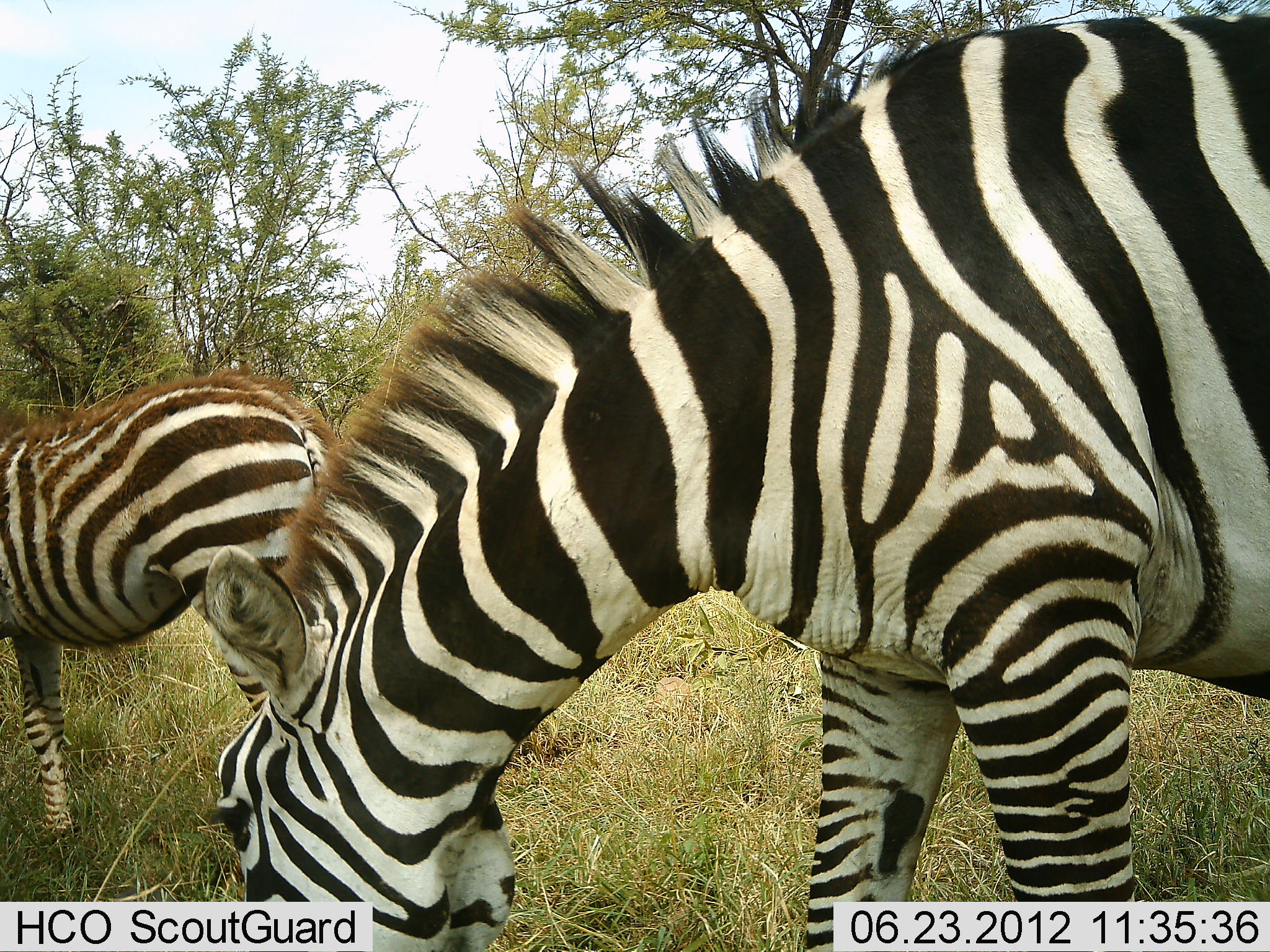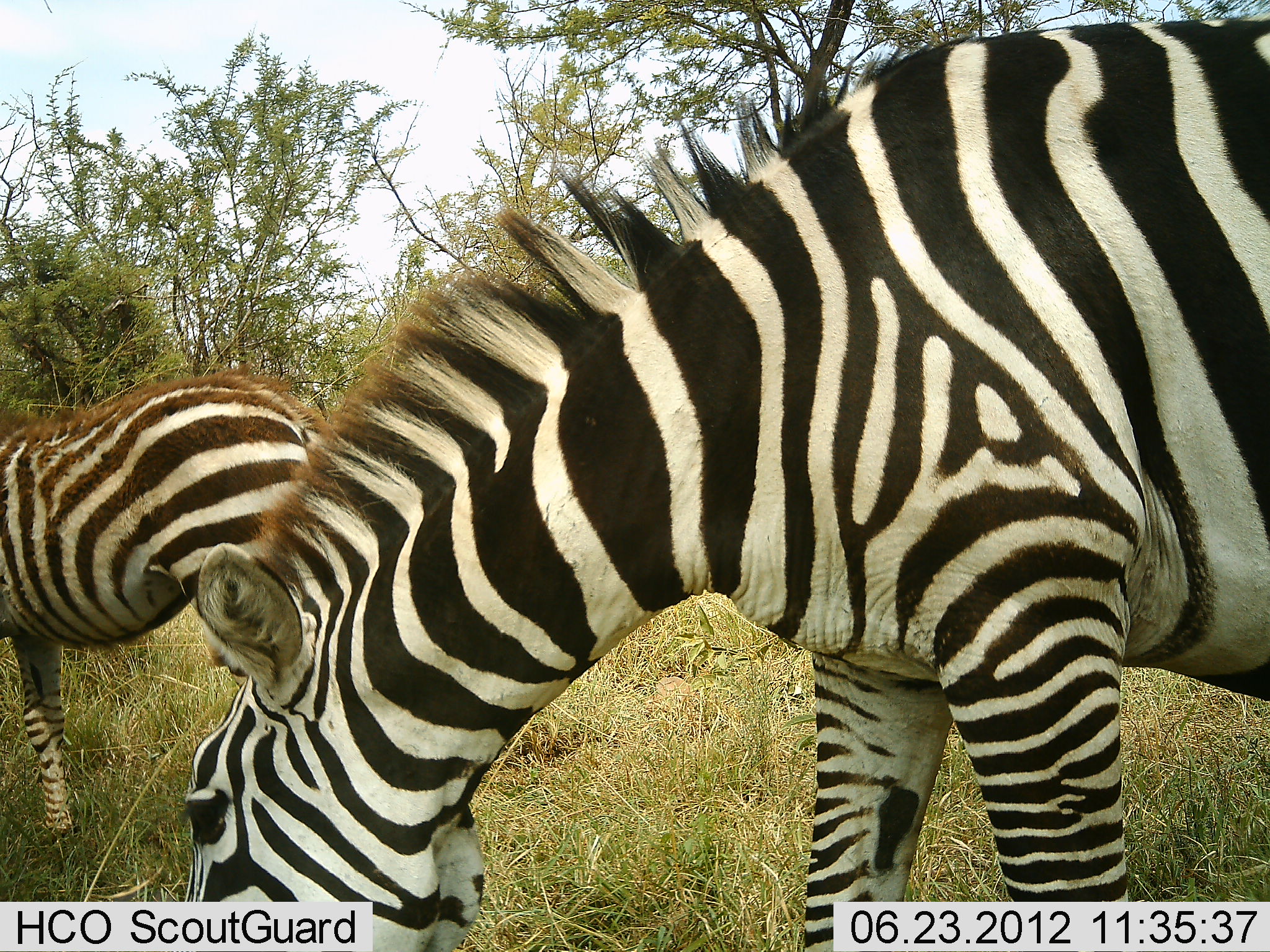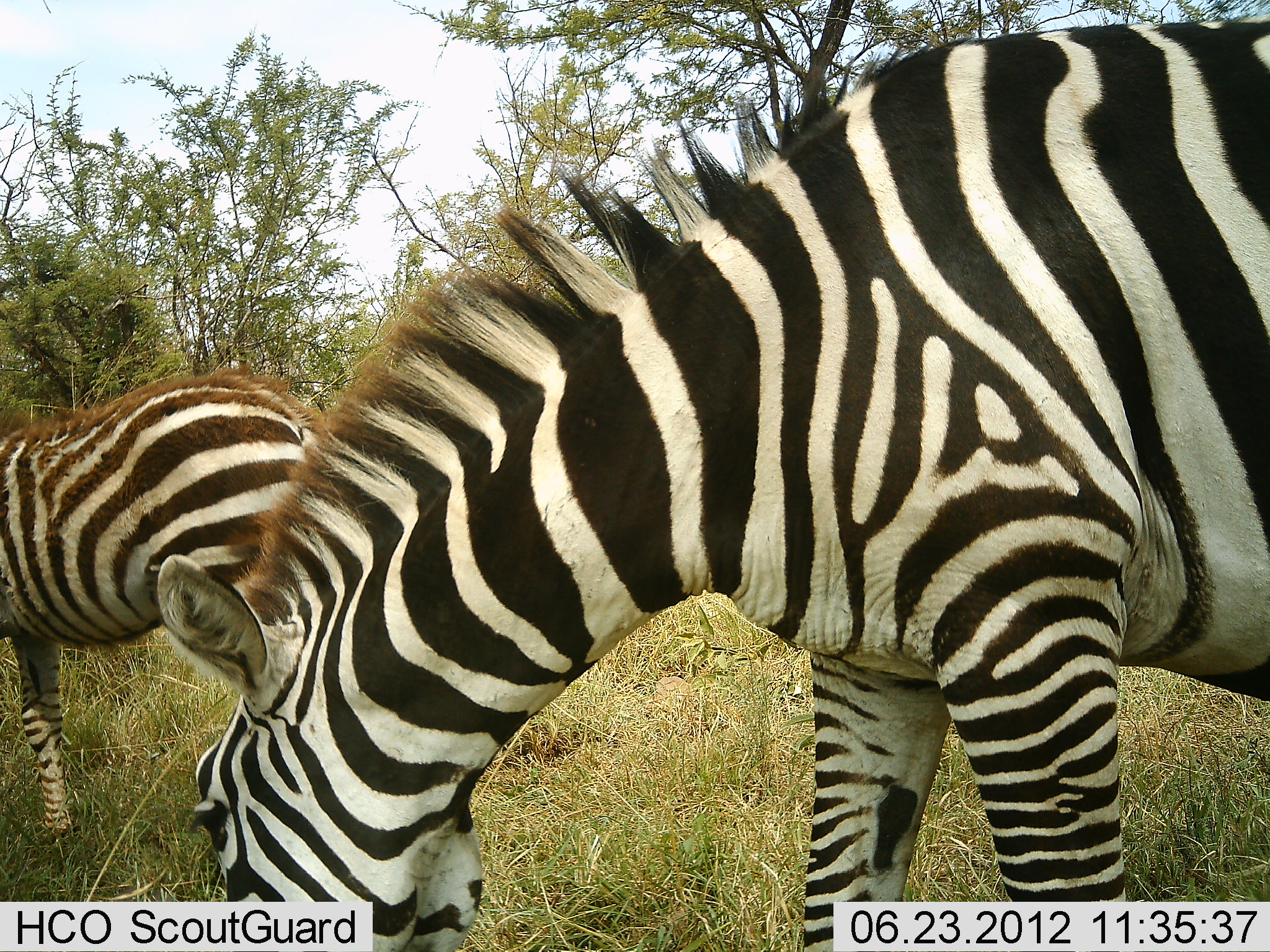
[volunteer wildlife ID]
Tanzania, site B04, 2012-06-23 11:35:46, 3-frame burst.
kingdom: Animalia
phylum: Chordata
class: Mammalia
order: Perissodactyla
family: Equidae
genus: Equus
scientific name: Equus quagga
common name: plains zebra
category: zebra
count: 2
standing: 20%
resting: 0%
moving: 10%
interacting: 0%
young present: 30%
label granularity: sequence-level